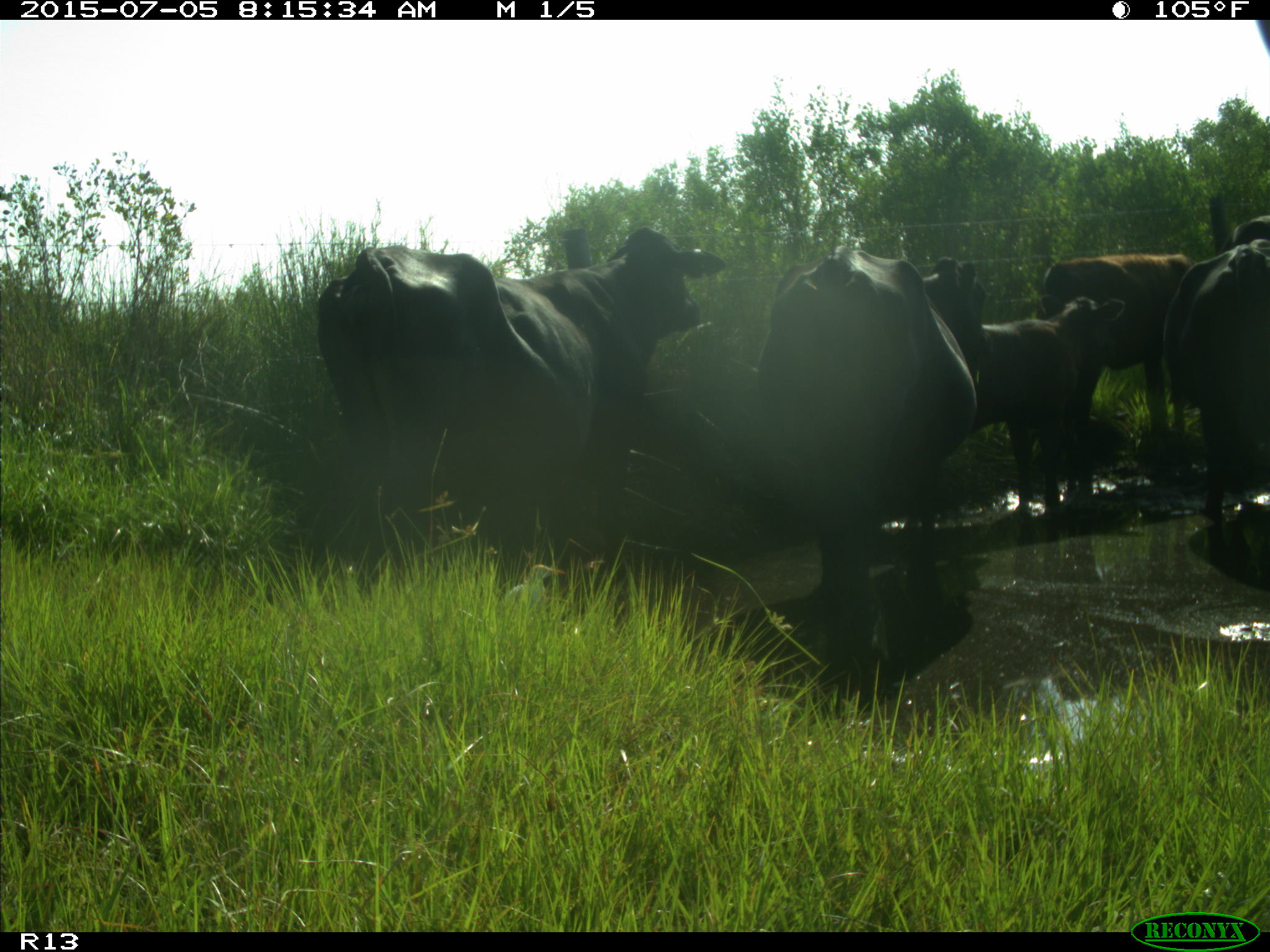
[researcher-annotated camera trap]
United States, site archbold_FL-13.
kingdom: Animalia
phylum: Chordata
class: Mammalia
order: Artiodactyla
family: Bovidae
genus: Bos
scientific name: Bos taurus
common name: domestic cow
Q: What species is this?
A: Bos taurus (domestic cow).